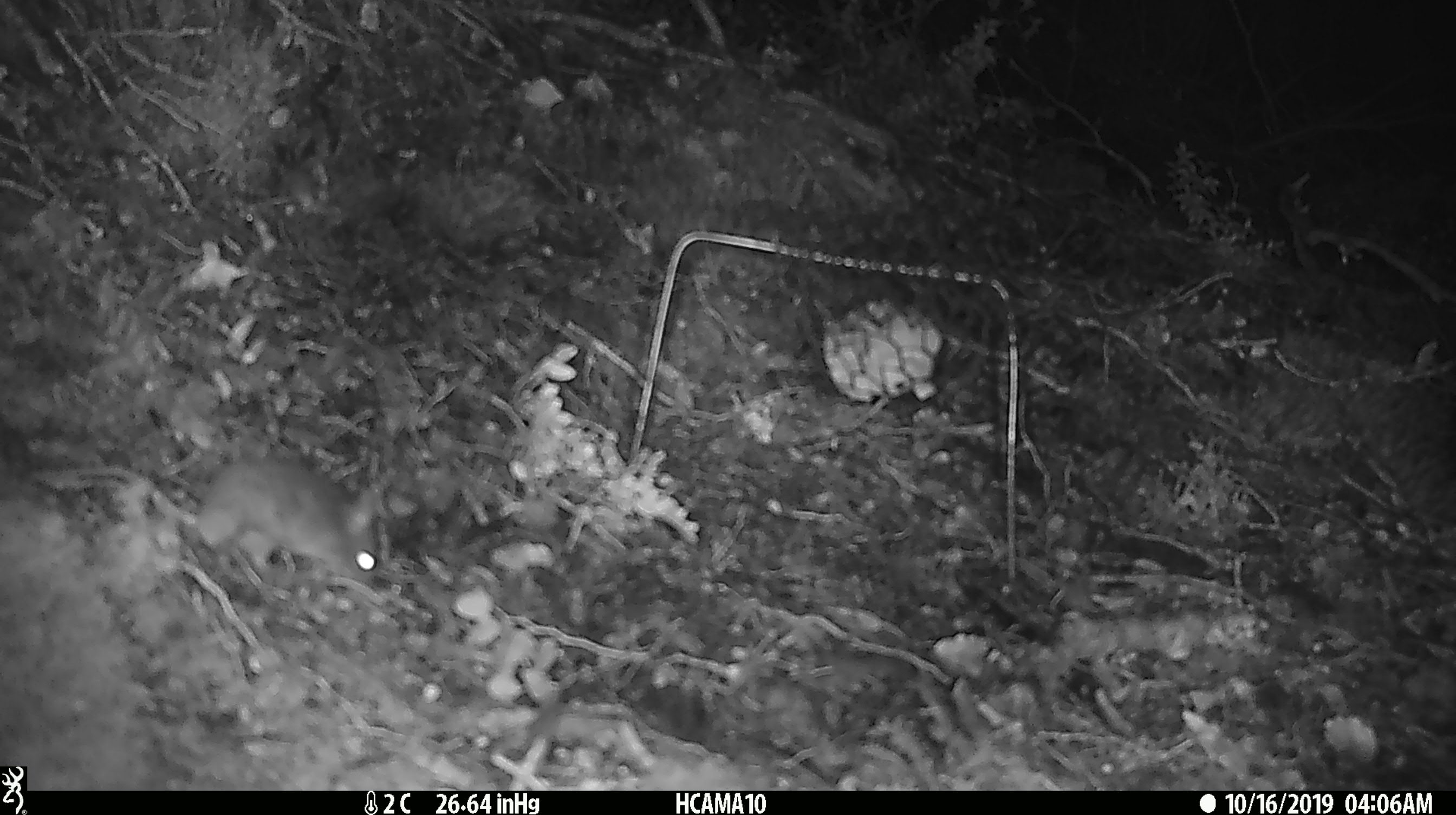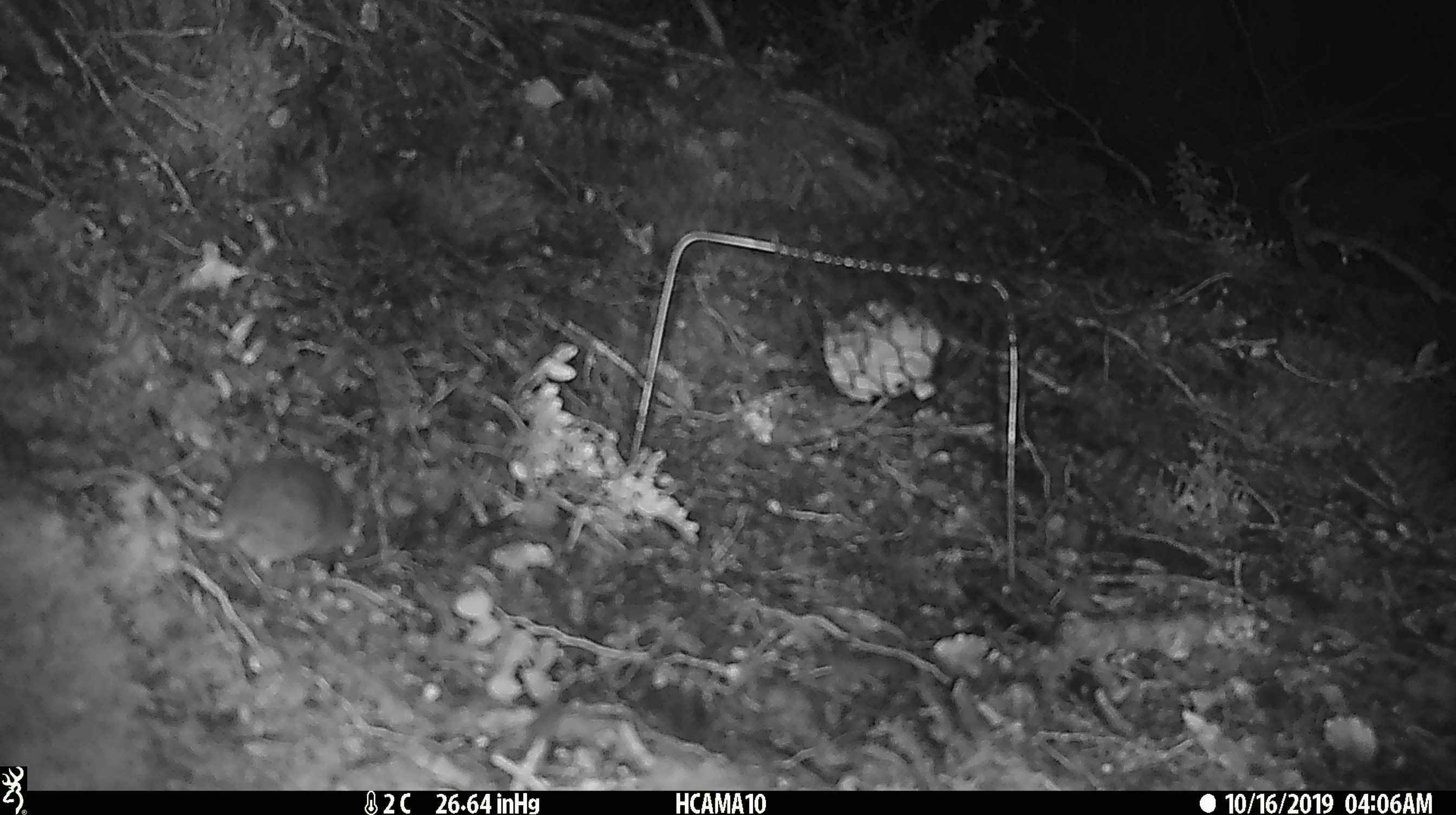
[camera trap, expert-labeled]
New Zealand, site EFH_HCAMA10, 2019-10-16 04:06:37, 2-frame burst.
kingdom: Animalia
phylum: Chordata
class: Mammalia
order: Rodentia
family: Muridae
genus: Mus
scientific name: Mus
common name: mouse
Mouse (Mus).